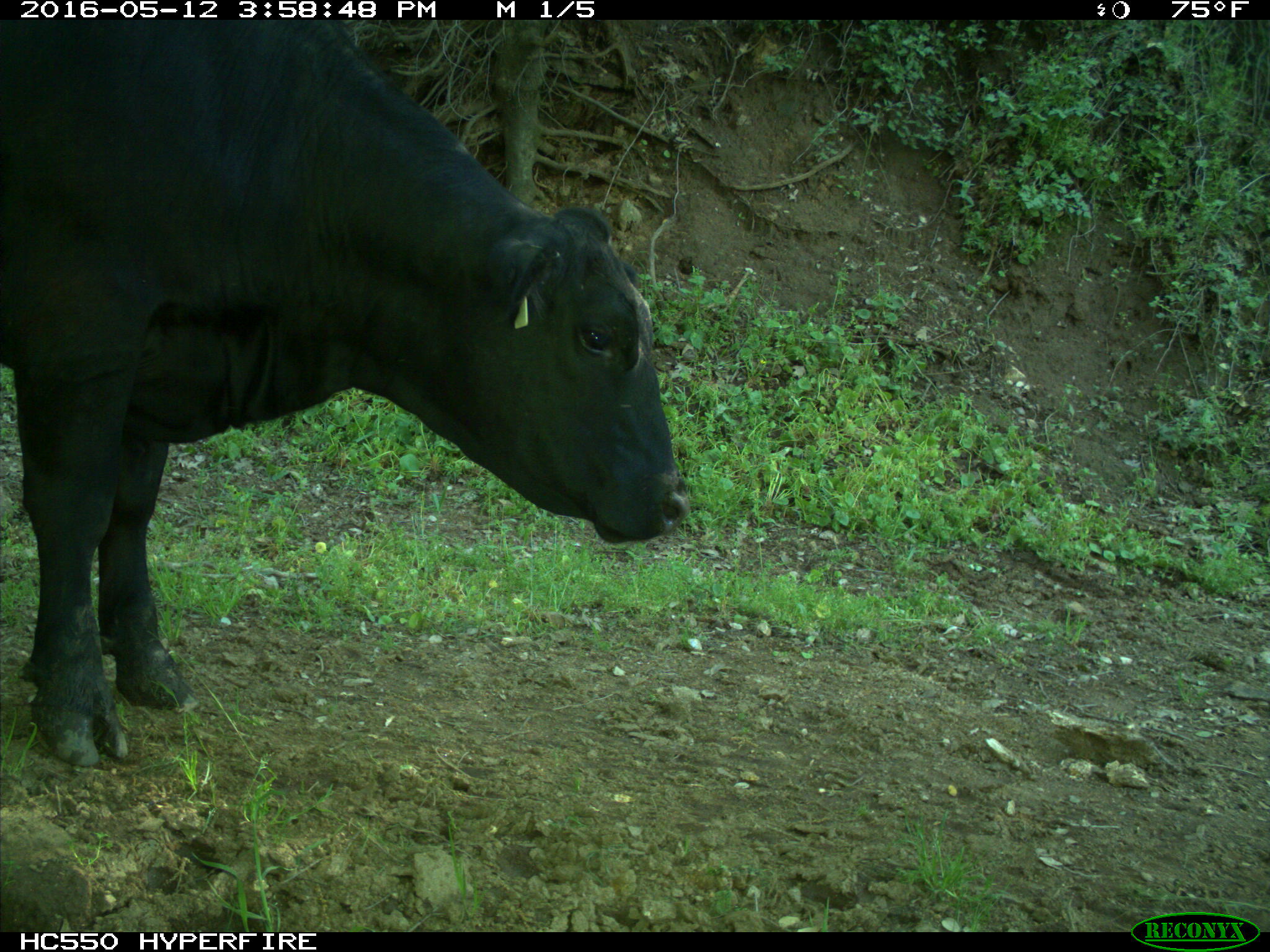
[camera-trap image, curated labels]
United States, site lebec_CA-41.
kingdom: Animalia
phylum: Chordata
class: Mammalia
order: Artiodactyla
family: Bovidae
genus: Bos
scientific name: Bos taurus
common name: domestic cow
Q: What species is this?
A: Bos taurus (domestic cow).